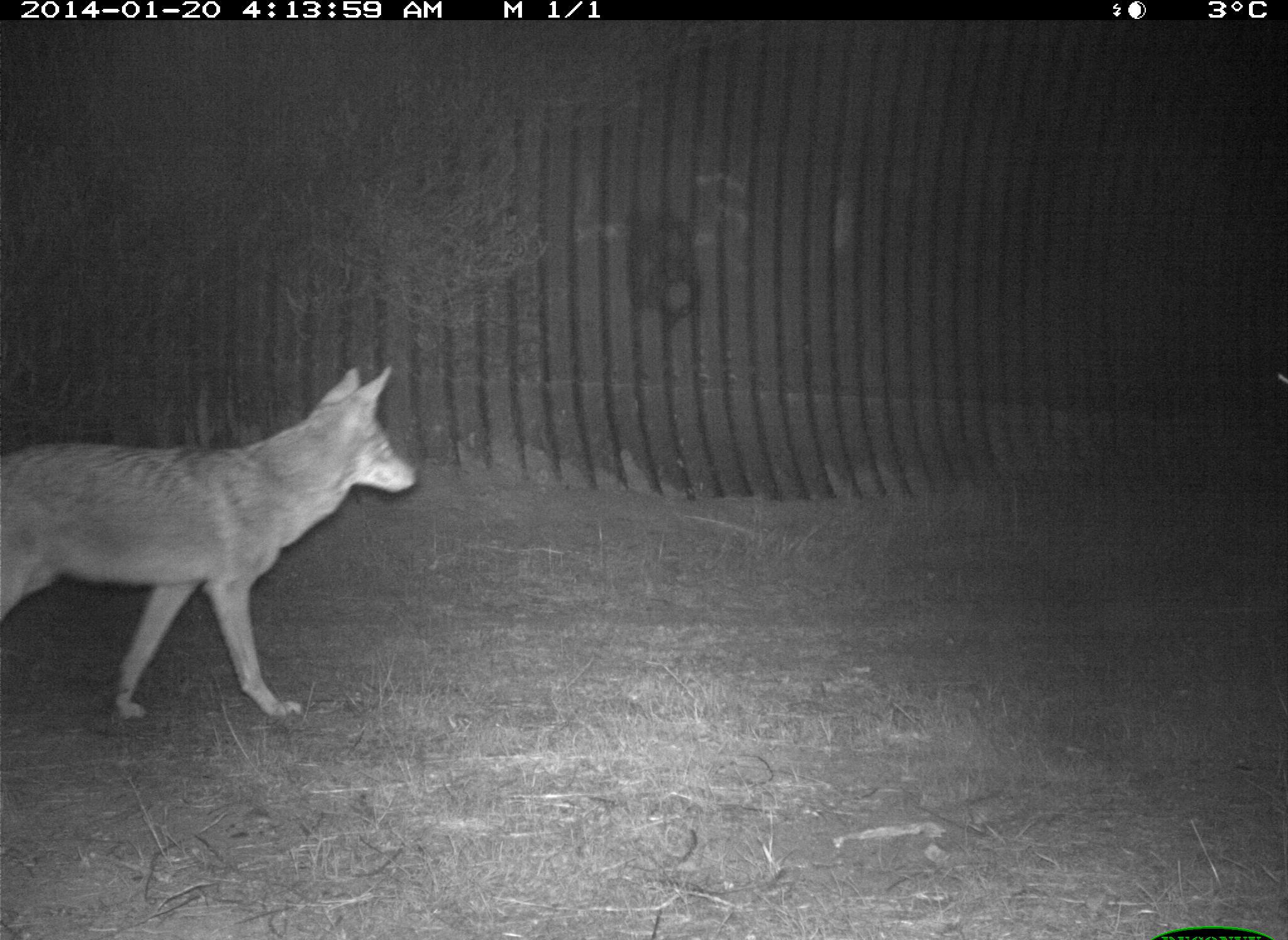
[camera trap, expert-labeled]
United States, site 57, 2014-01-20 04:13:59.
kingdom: Animalia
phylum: Chordata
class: Mammalia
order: Carnivora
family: Canidae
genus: Canis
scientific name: Canis latrans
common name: coyote